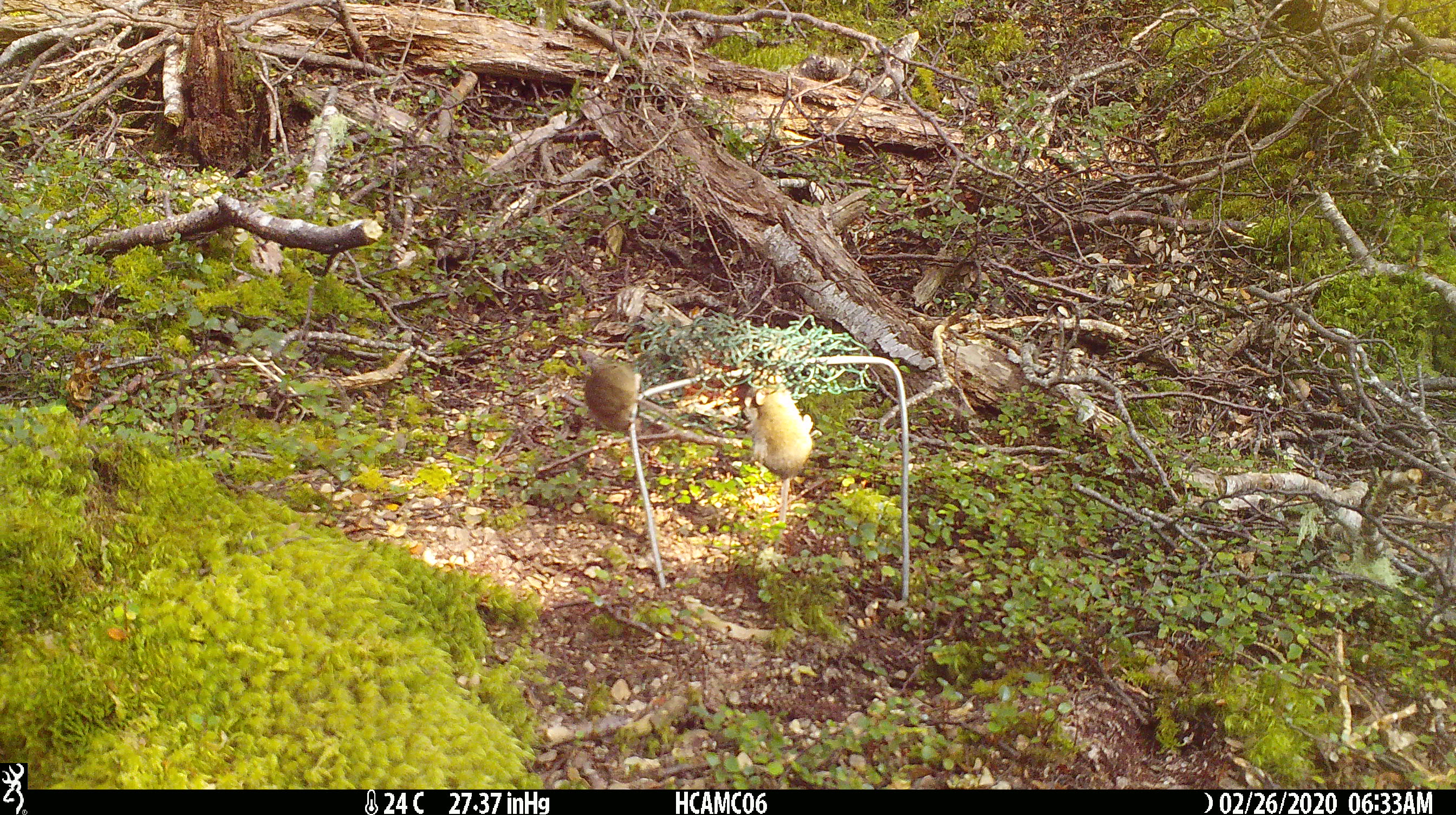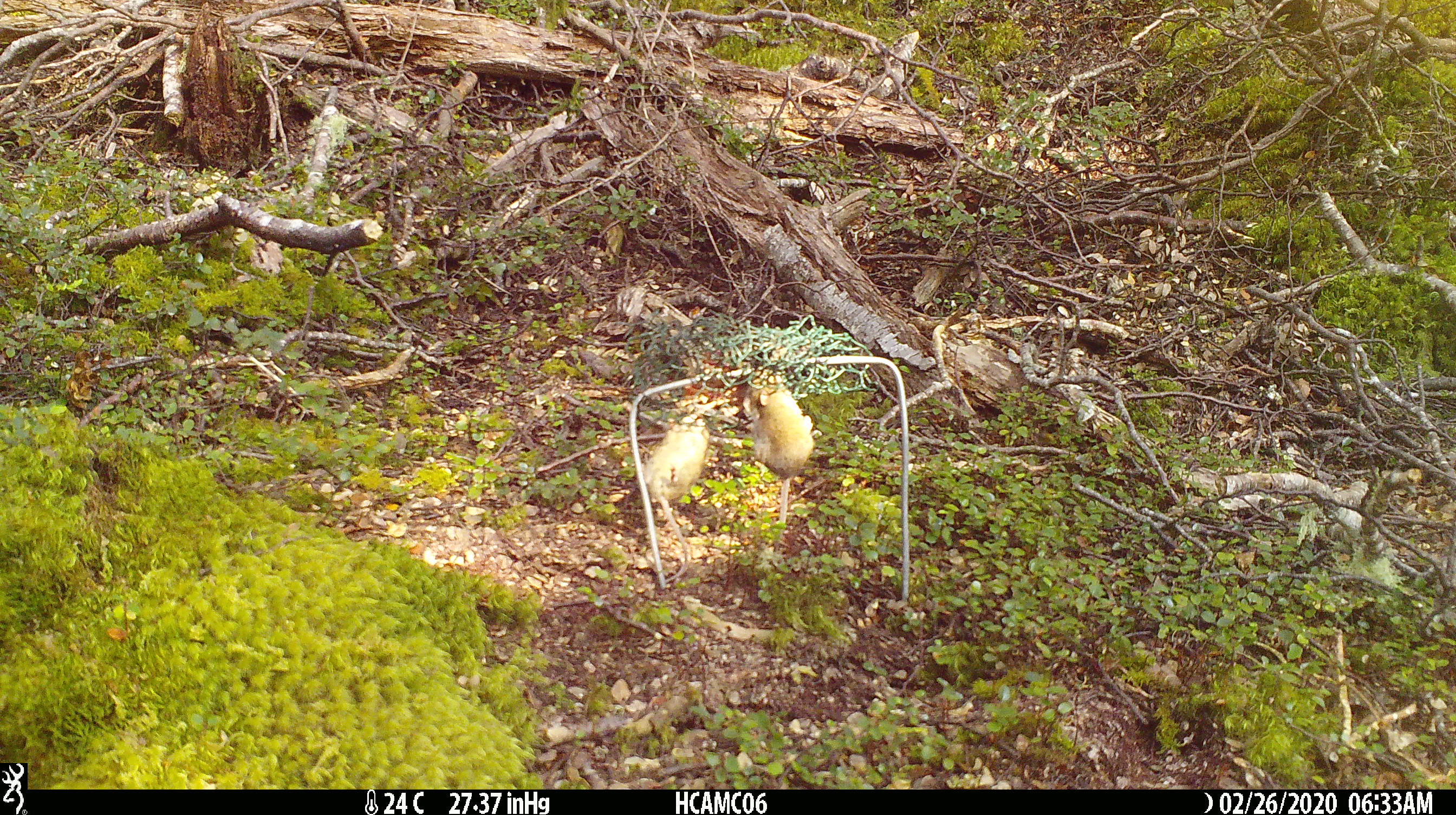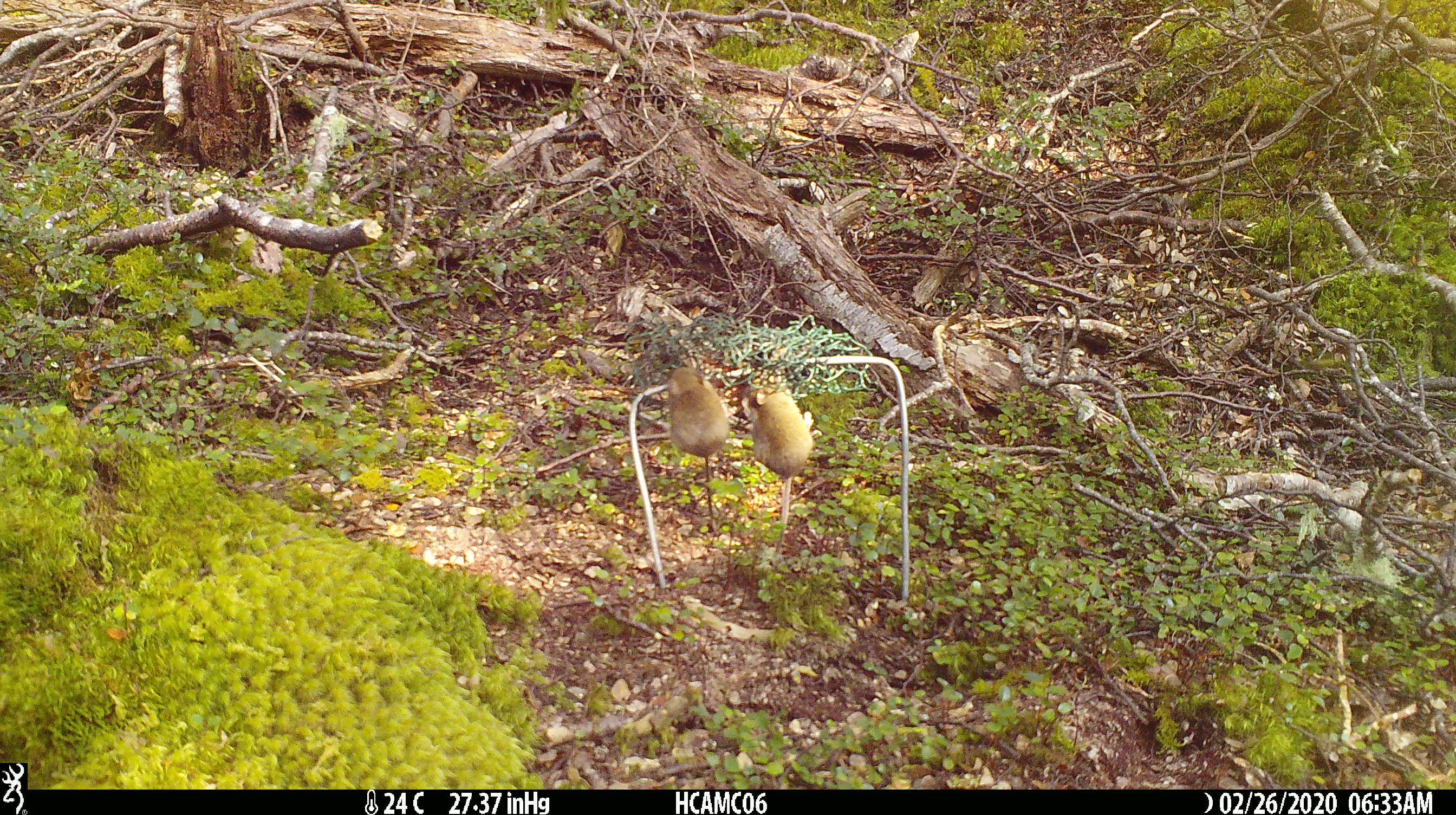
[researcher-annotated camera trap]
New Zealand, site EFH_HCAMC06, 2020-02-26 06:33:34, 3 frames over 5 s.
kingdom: Animalia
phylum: Chordata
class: Mammalia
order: Rodentia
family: Muridae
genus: Mus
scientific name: Mus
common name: mouse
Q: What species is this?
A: Mouse (Mus).